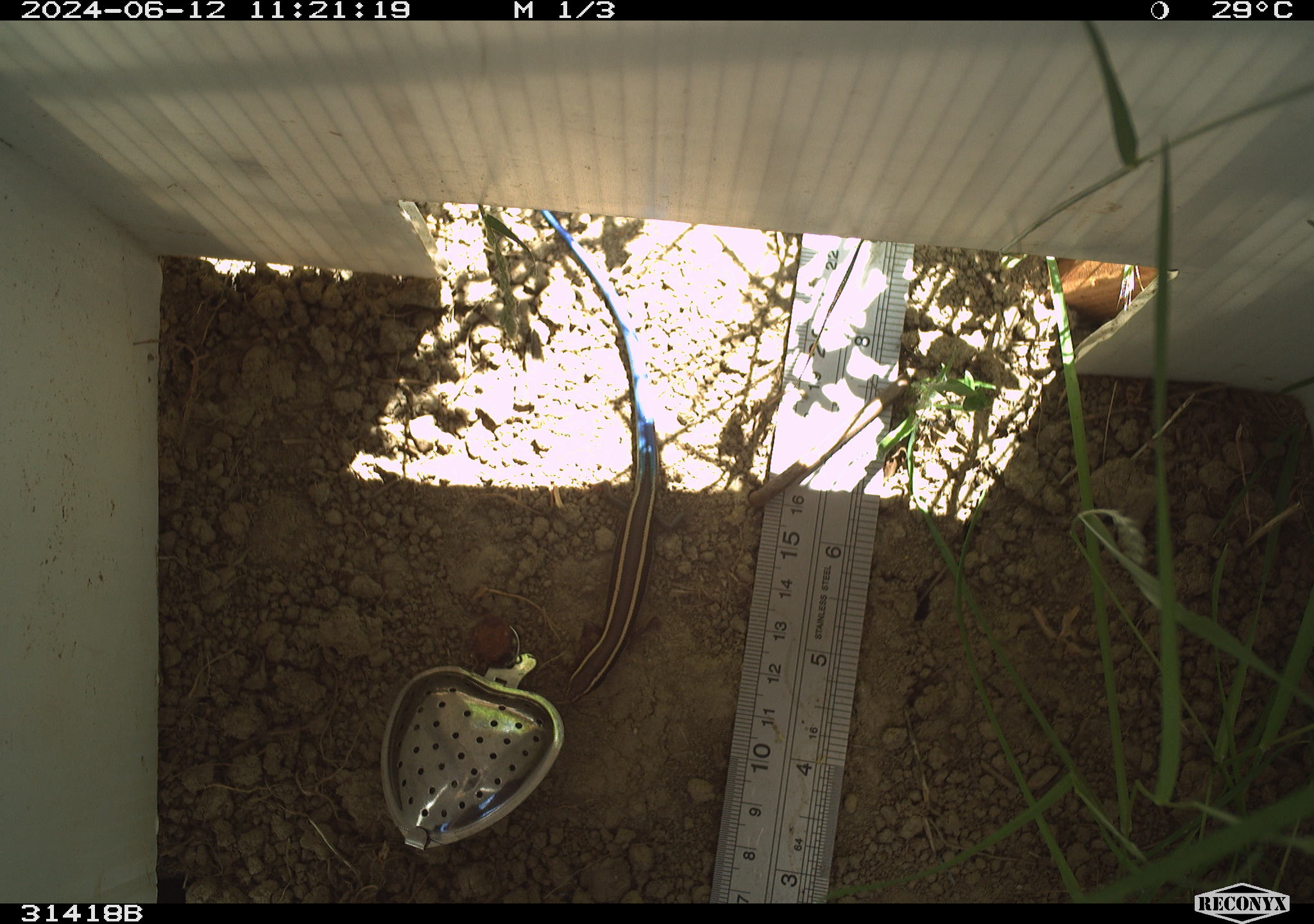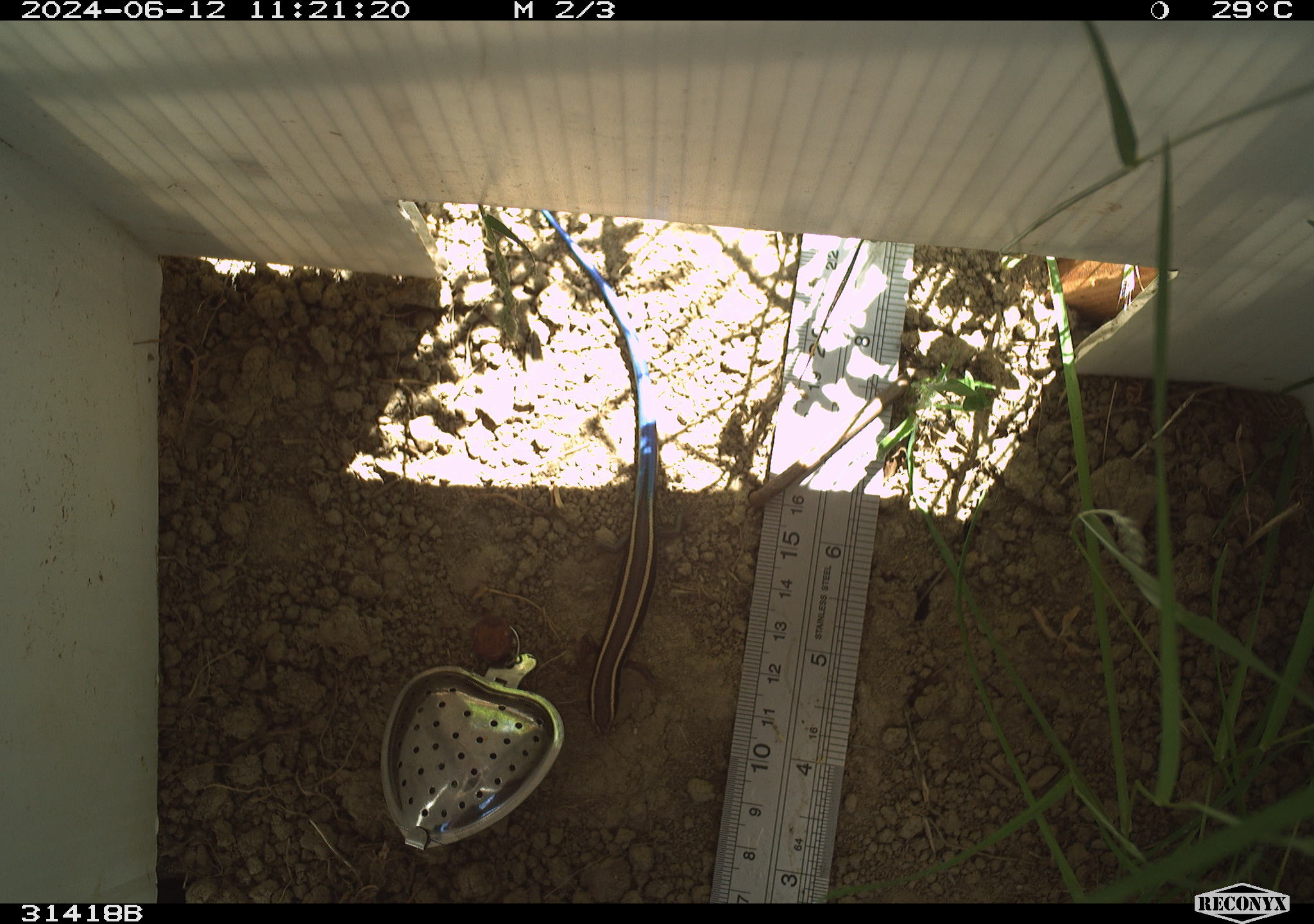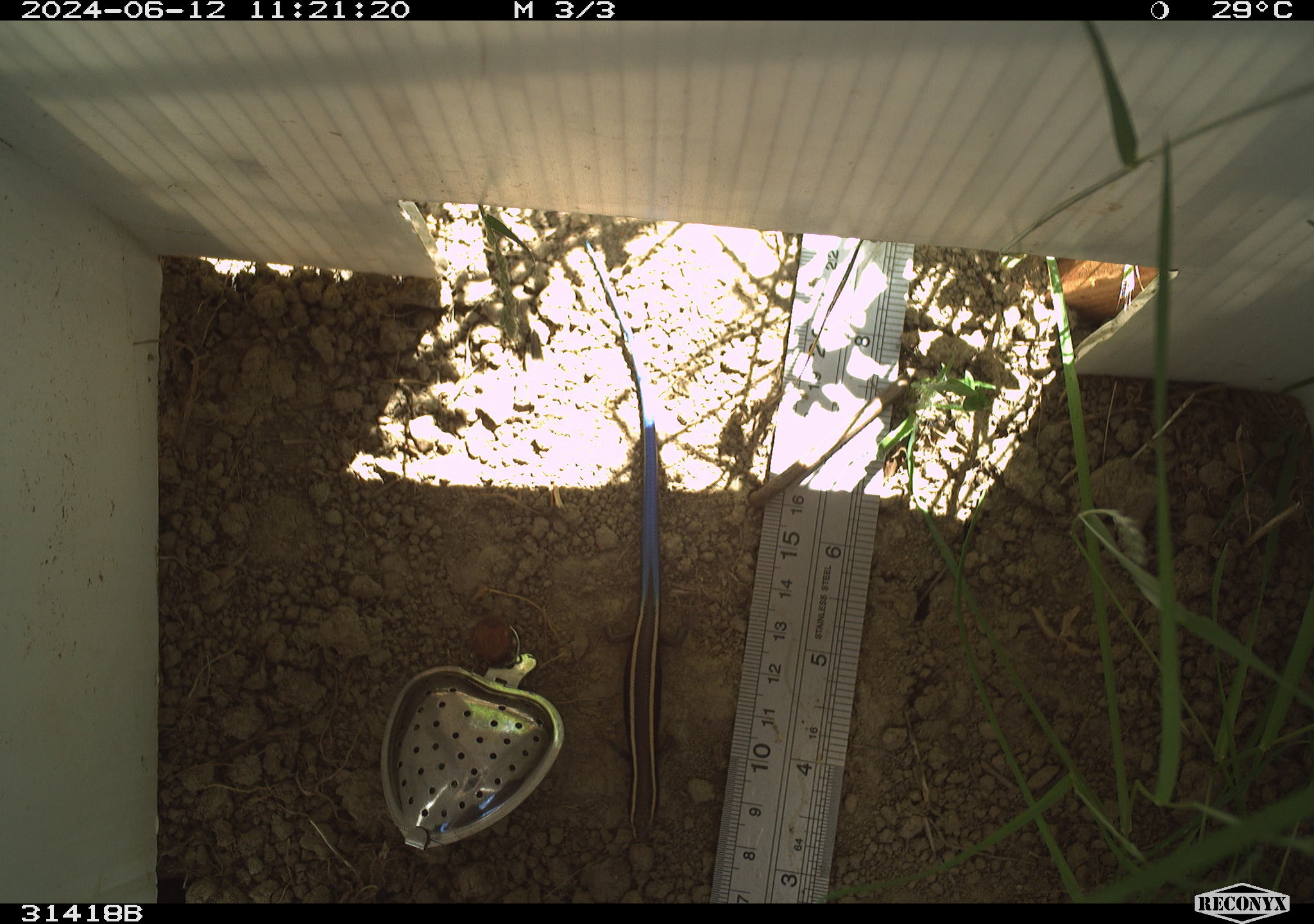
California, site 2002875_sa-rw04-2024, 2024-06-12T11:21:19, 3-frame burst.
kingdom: Animalia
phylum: Chordata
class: Reptilia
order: Squamata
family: Scincidae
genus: Plestiodon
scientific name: Plestiodon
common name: blue-tailed skinks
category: plestiodon species